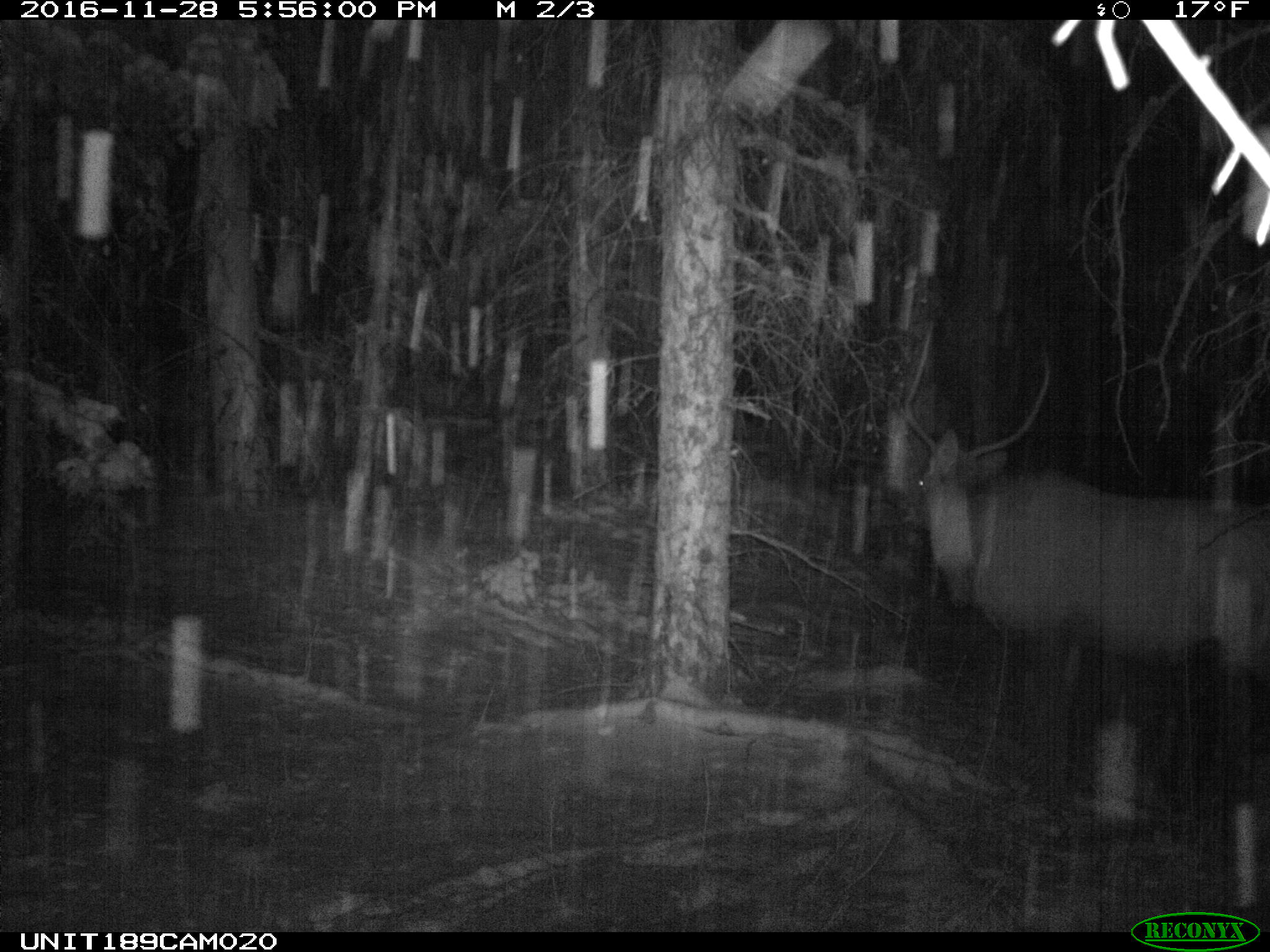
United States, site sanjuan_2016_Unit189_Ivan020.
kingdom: Animalia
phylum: Chordata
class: Mammalia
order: Artiodactyla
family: Cervidae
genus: Cervus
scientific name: Cervus elaphus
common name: red deer